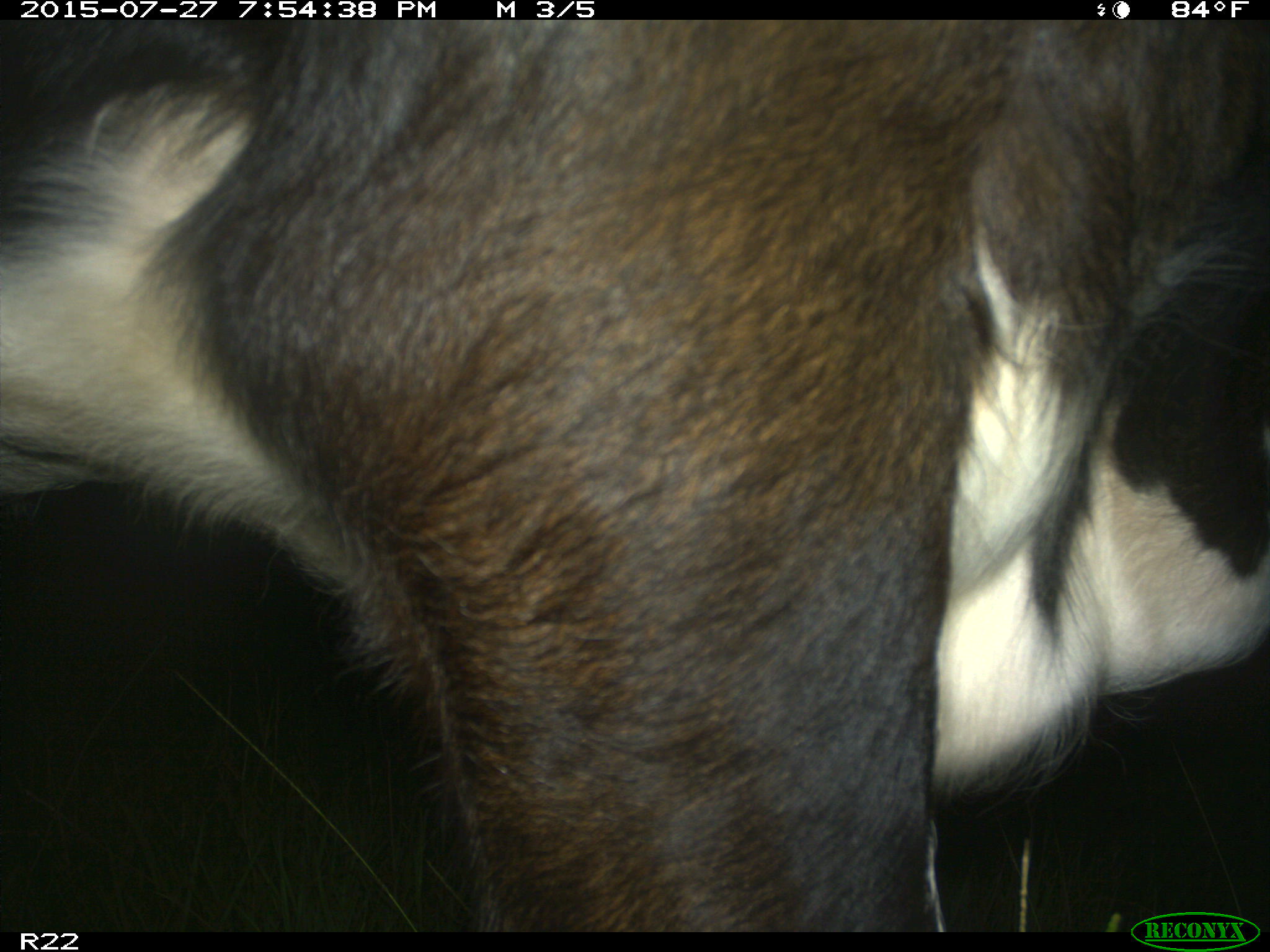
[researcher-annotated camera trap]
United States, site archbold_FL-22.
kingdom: Animalia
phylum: Chordata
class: Mammalia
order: Artiodactyla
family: Bovidae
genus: Bos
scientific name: Bos taurus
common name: domestic cow